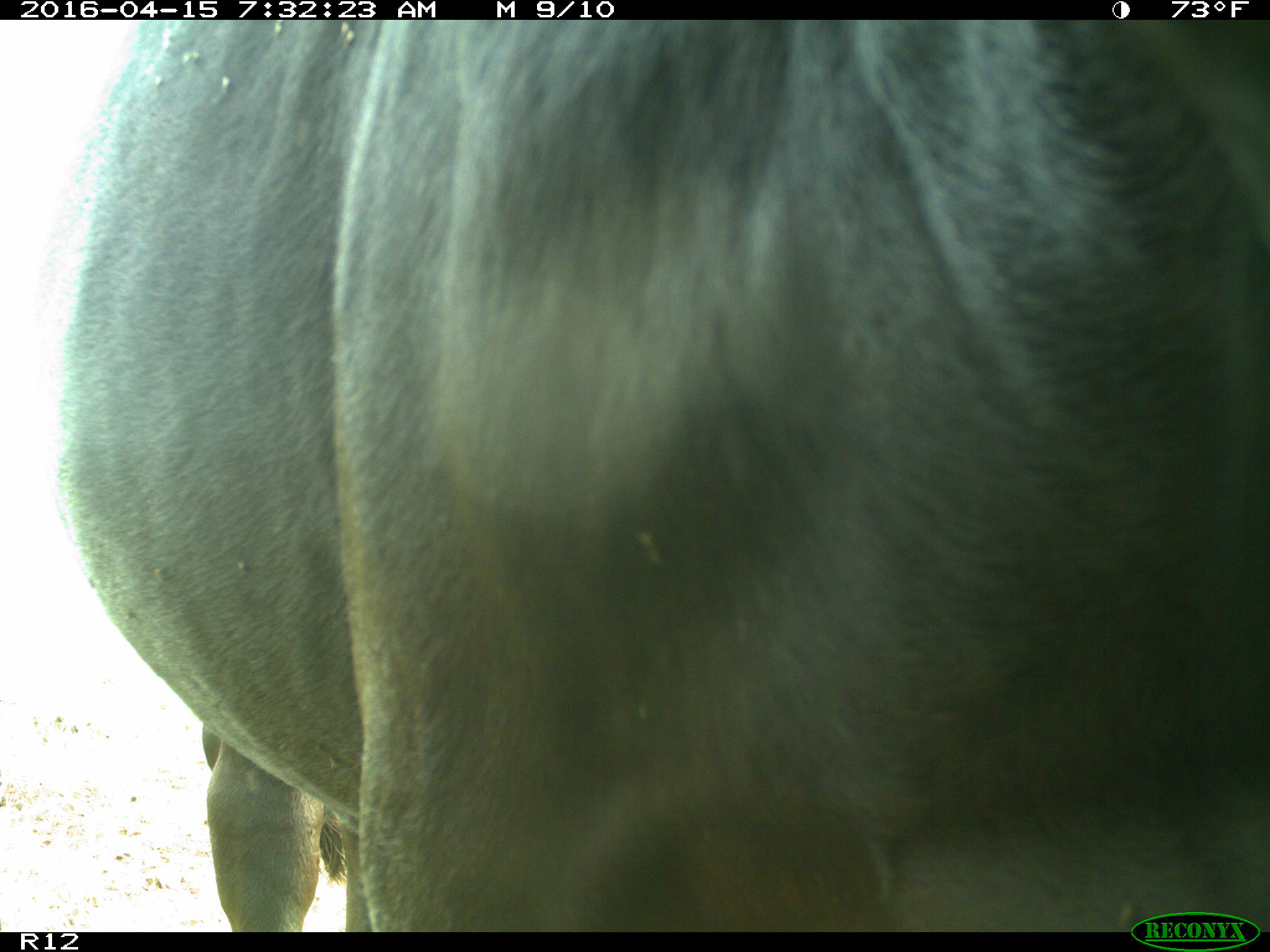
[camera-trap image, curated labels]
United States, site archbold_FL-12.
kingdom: Animalia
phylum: Chordata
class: Mammalia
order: Artiodactyla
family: Bovidae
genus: Bos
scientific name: Bos taurus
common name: domestic cow